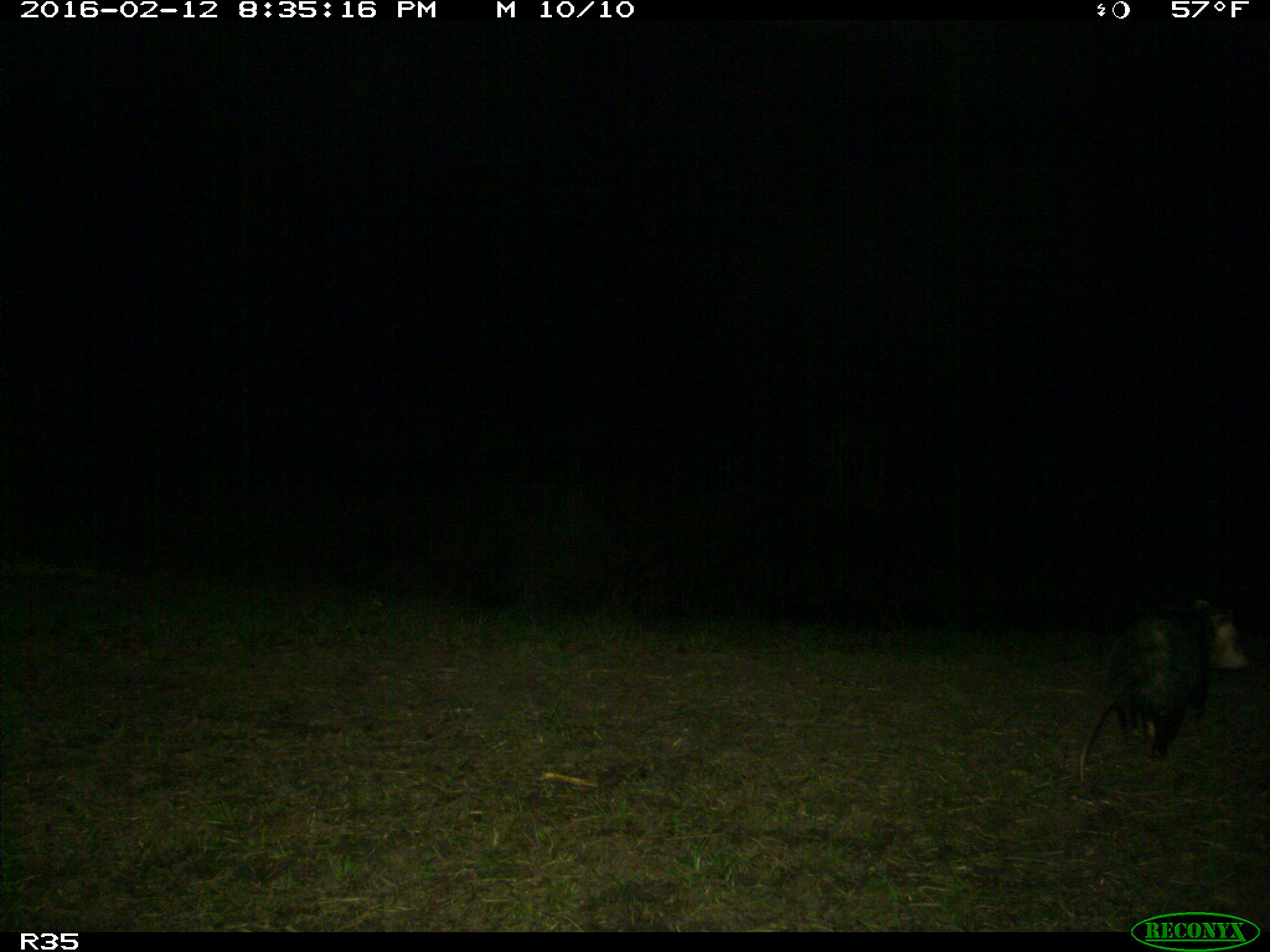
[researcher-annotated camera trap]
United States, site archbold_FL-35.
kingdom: Animalia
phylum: Chordata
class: Mammalia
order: Didelphimorphia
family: Didelphidae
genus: Didelphis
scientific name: Didelphis virginiana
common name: virginia opossum